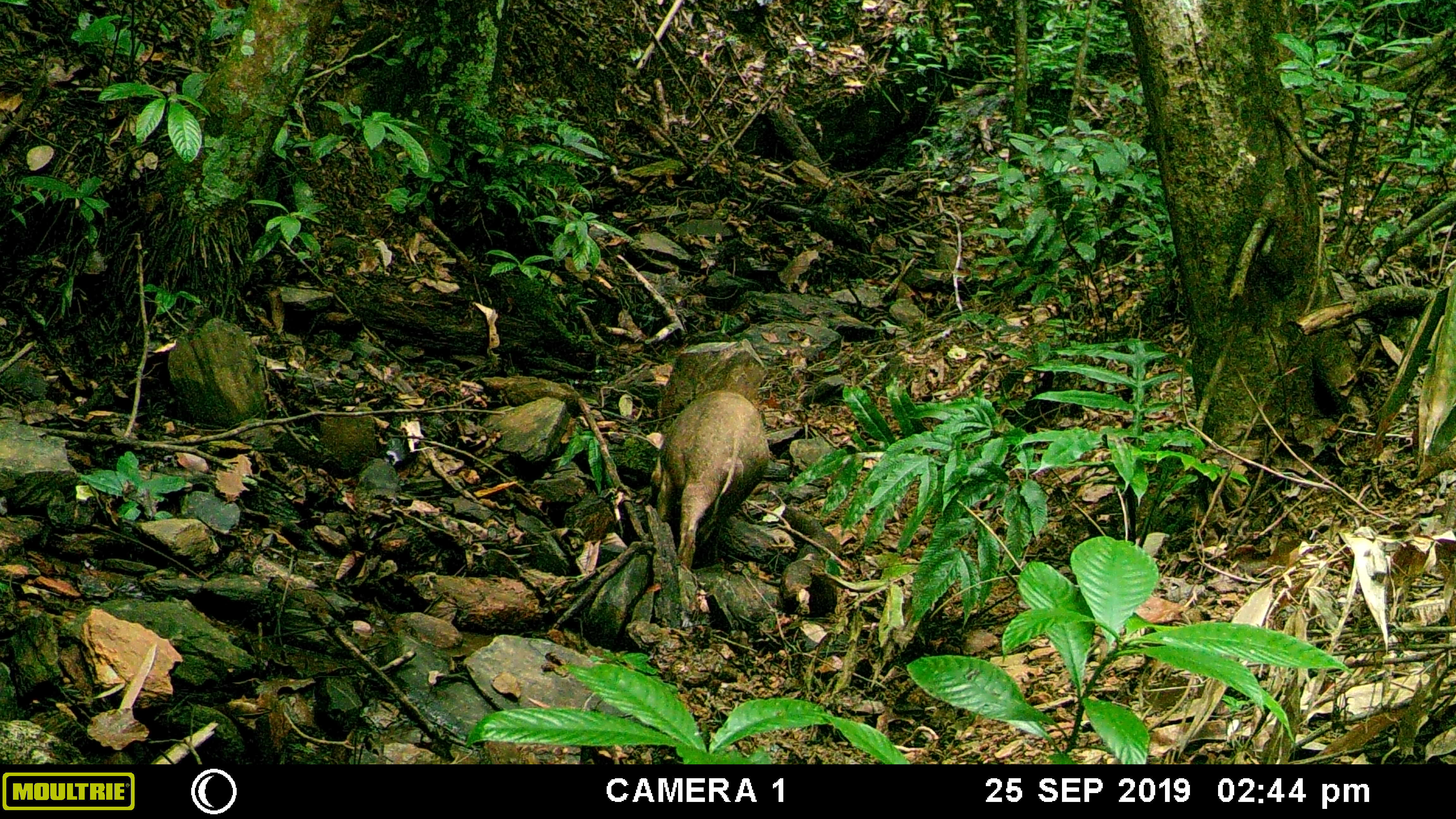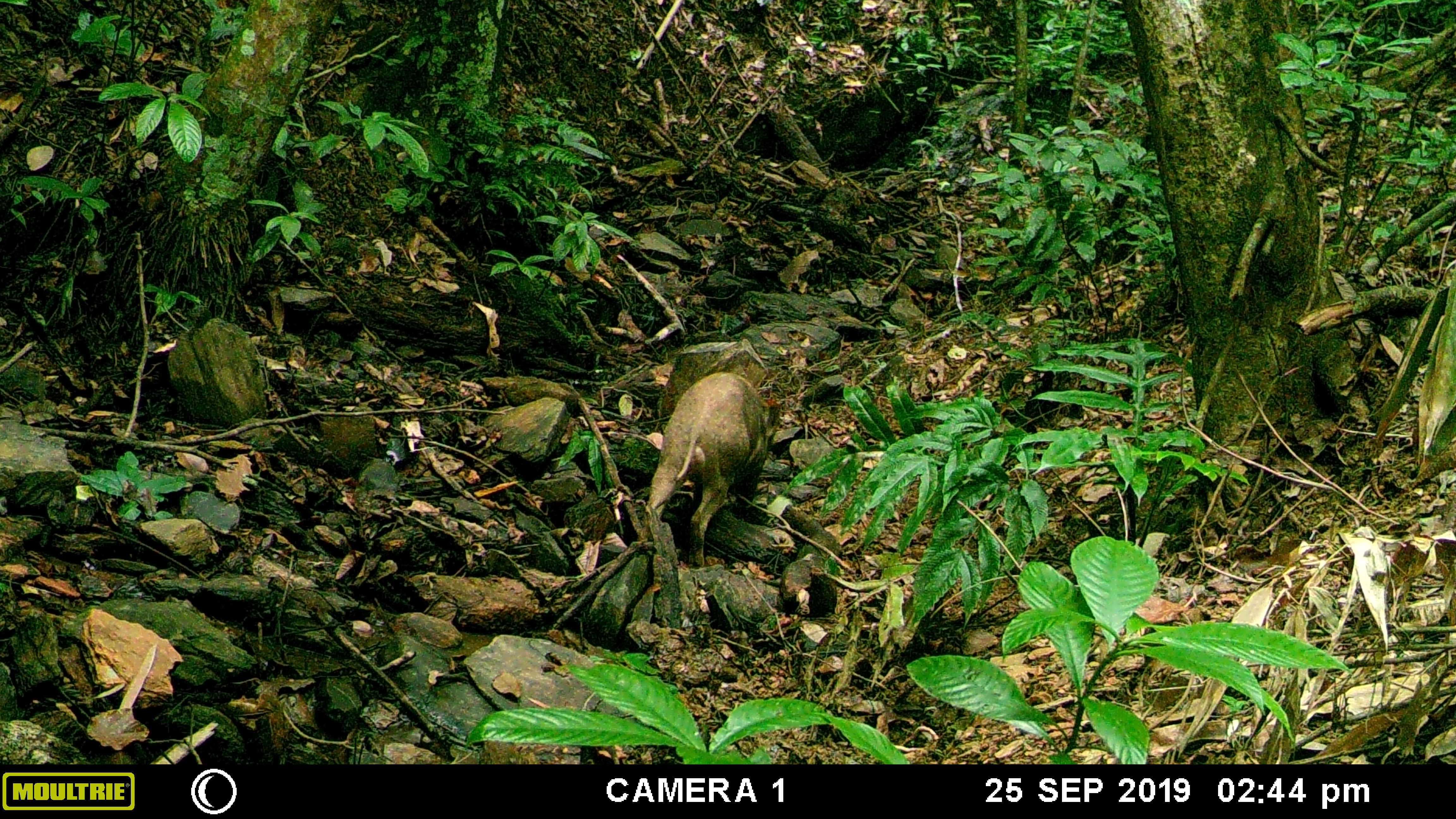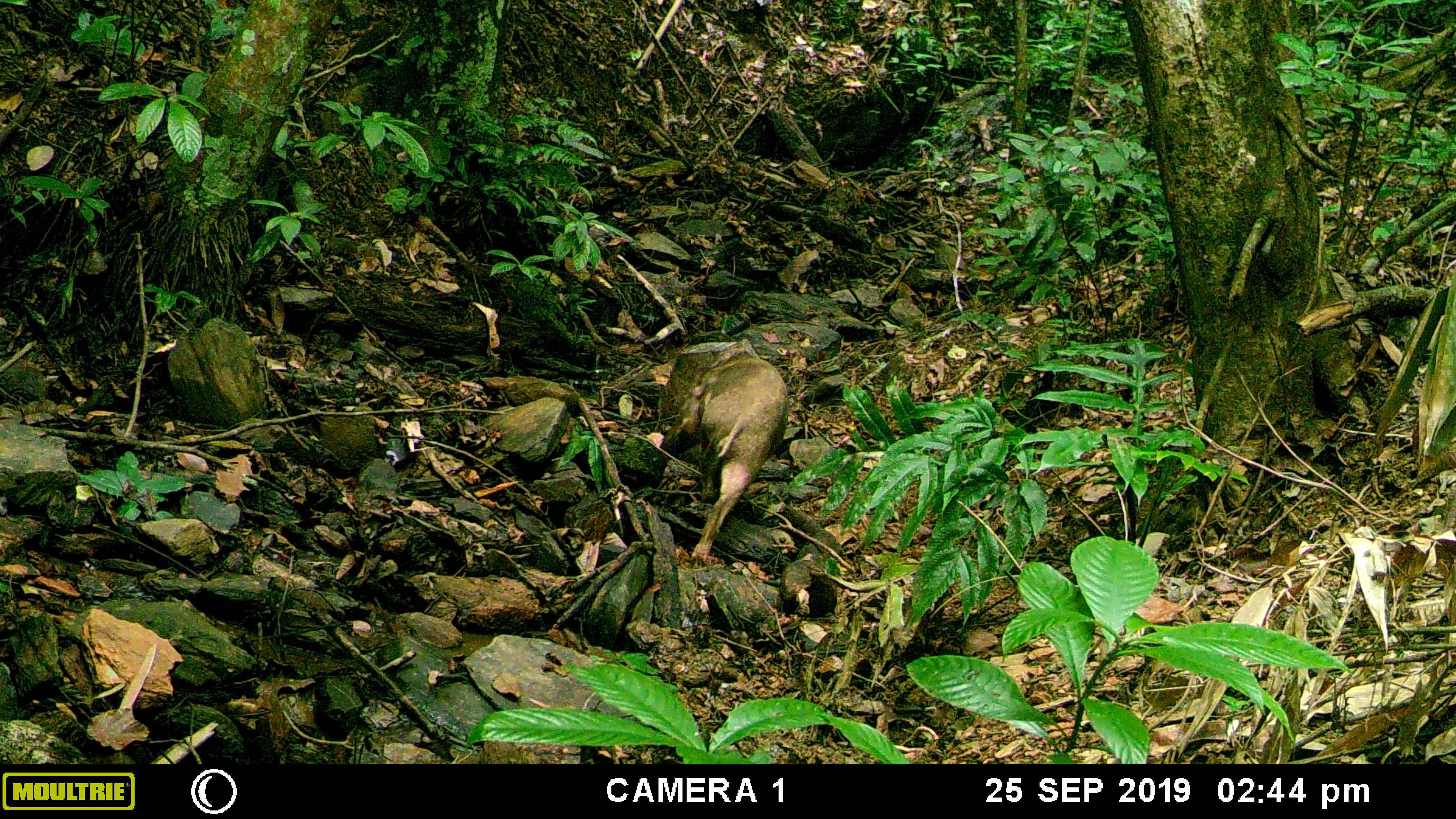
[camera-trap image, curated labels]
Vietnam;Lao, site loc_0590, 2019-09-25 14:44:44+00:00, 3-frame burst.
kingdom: Animalia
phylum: Chordata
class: Mammalia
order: Artiodactyla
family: Suidae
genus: Sus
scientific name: Sus scrofa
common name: eurasian wild pig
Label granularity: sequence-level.